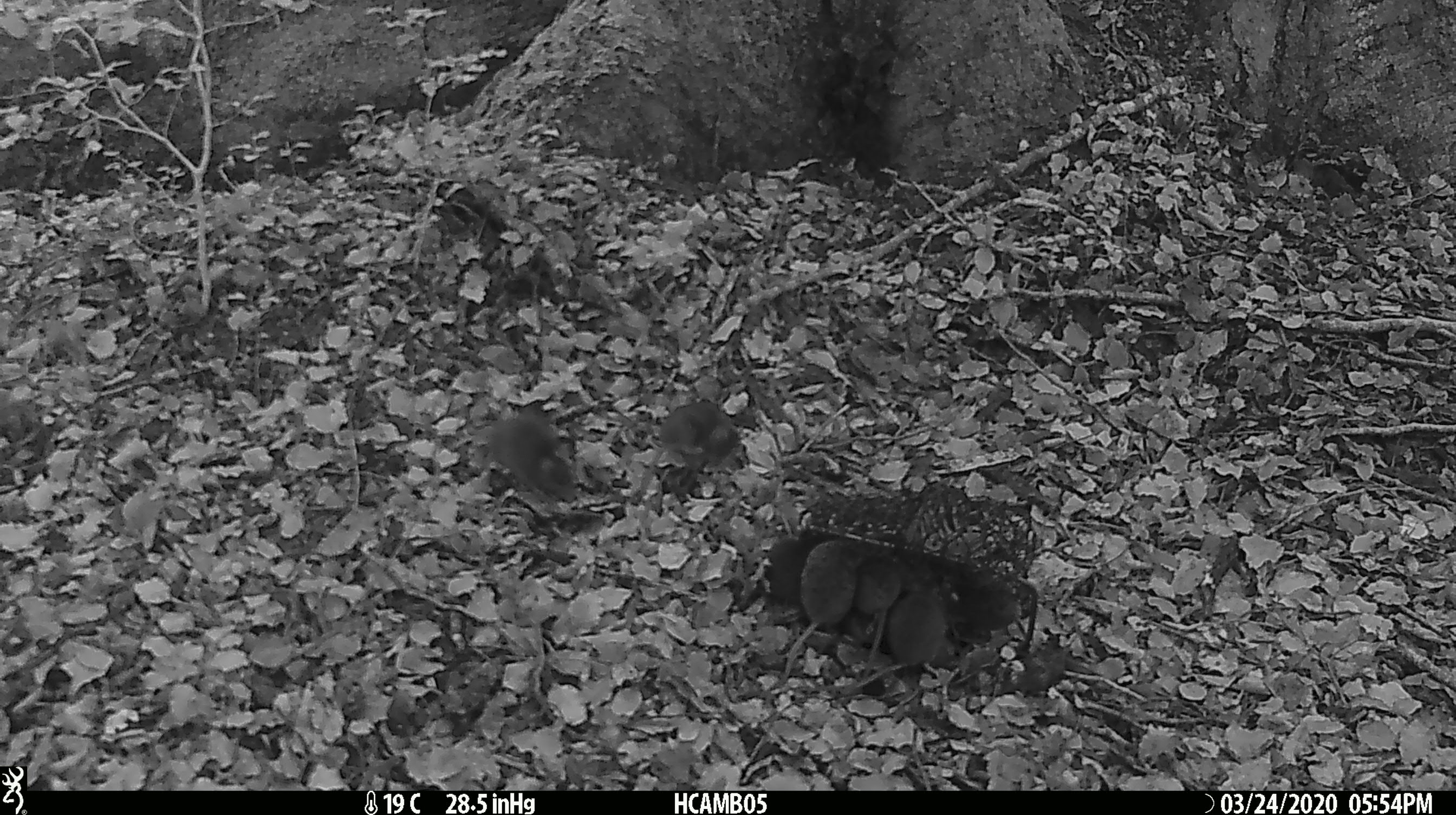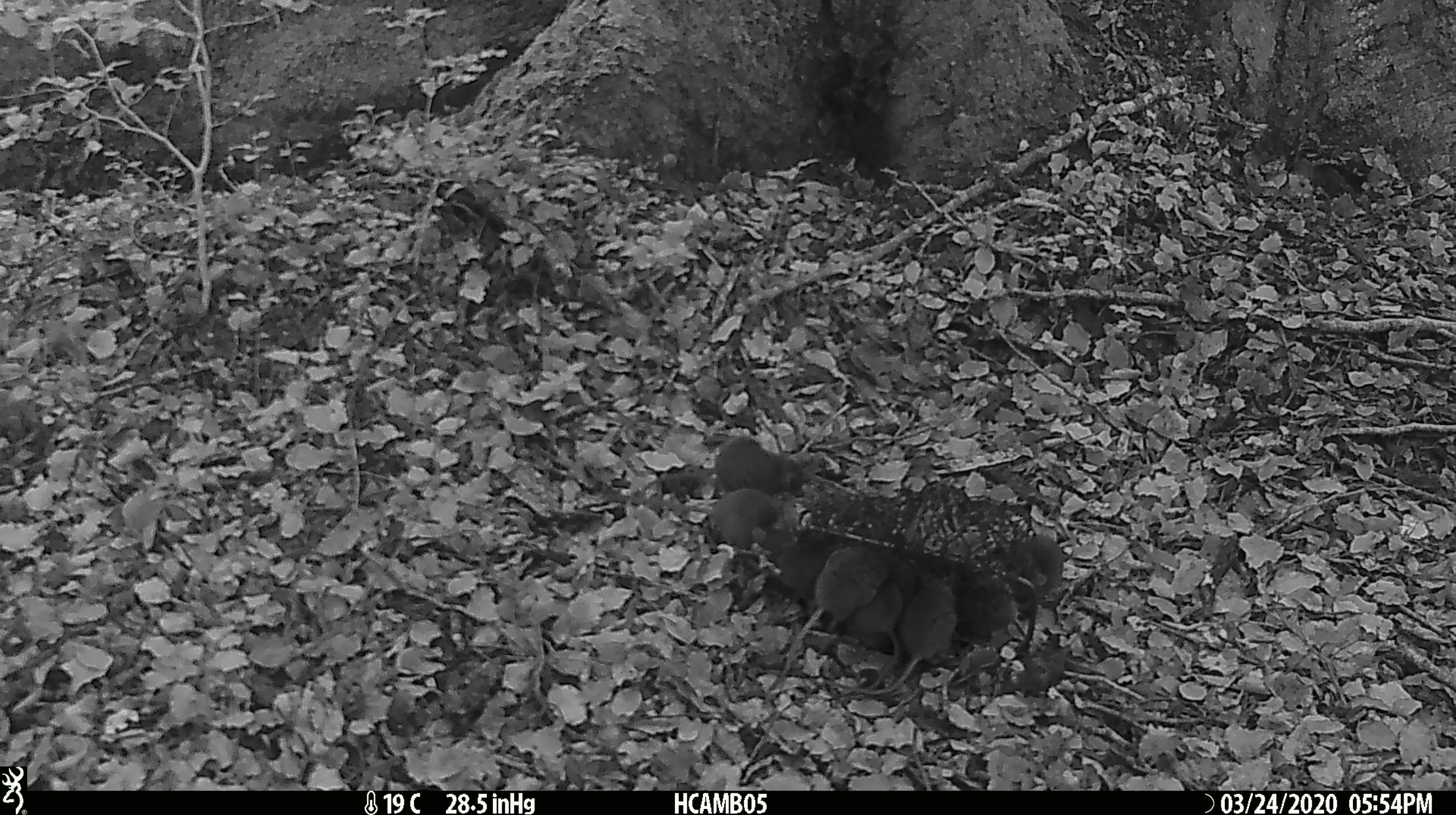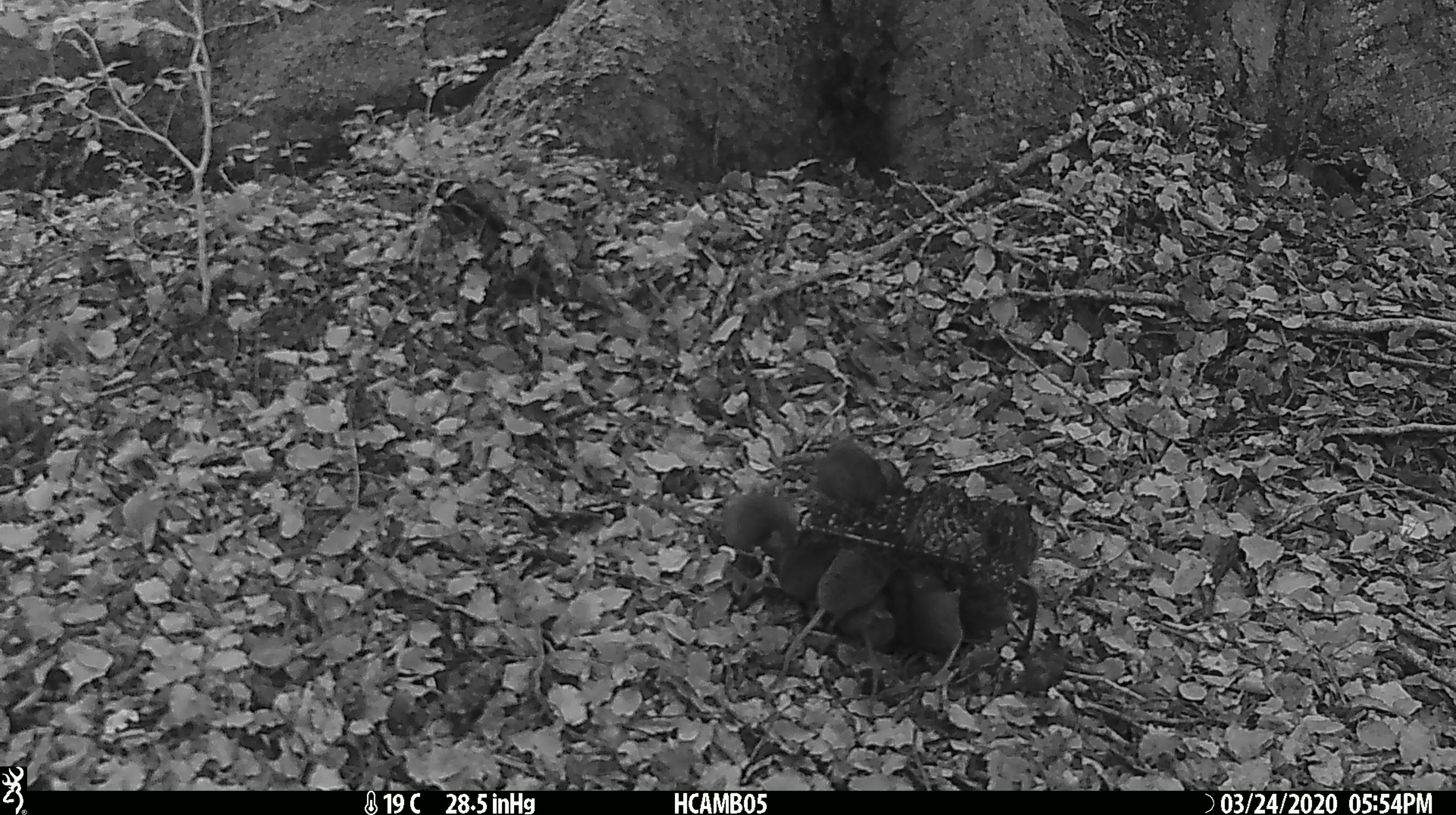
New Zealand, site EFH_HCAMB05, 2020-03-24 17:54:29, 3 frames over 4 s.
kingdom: Animalia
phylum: Chordata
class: Mammalia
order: Rodentia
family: Muridae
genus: Mus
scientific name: Mus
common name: mouse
Mouse (Mus).